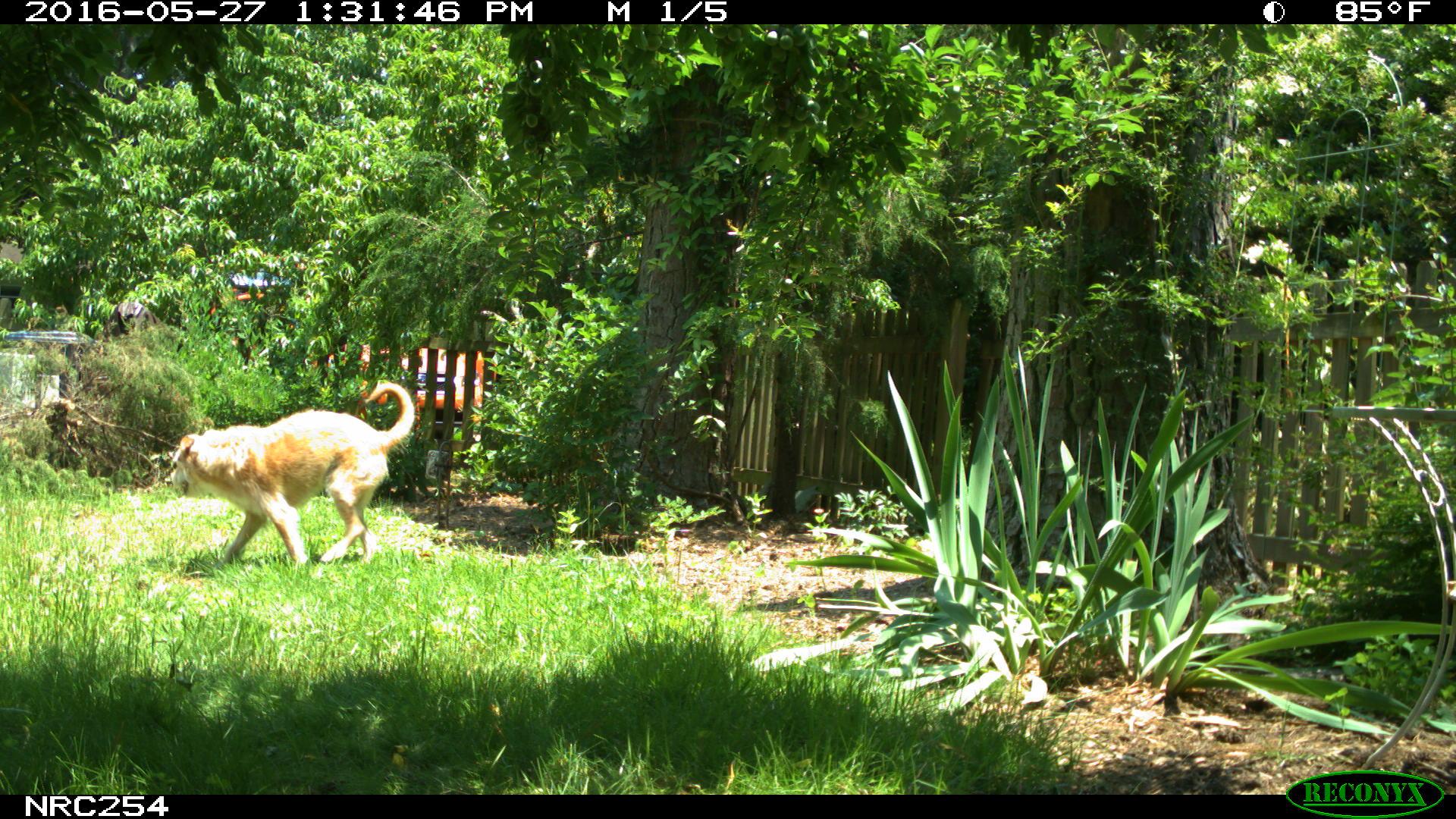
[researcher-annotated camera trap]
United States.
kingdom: Animalia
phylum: Chordata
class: Mammalia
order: Carnivora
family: Canidae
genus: Canis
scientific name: Canis familiaris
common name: domestic dog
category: Dog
Dog (domestic dog) (Canis familiaris).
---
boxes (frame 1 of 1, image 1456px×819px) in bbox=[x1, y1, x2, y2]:
Dog: bbox=[167, 354, 420, 570]